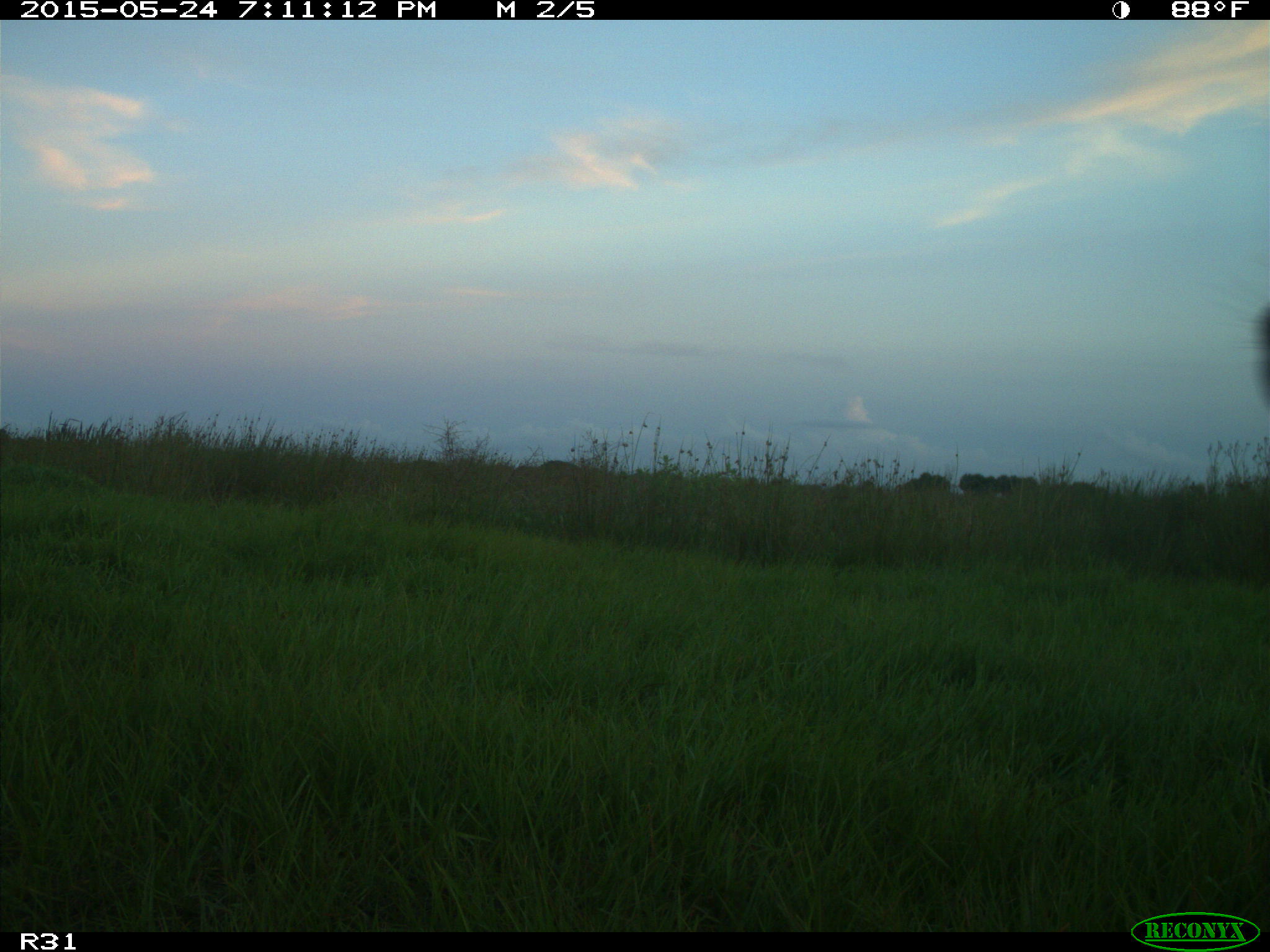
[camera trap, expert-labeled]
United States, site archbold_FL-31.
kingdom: Animalia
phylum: Chordata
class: Mammalia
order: Artiodactyla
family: Bovidae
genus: Bos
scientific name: Bos taurus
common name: domestic cow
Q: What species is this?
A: Bos taurus (domestic cow).